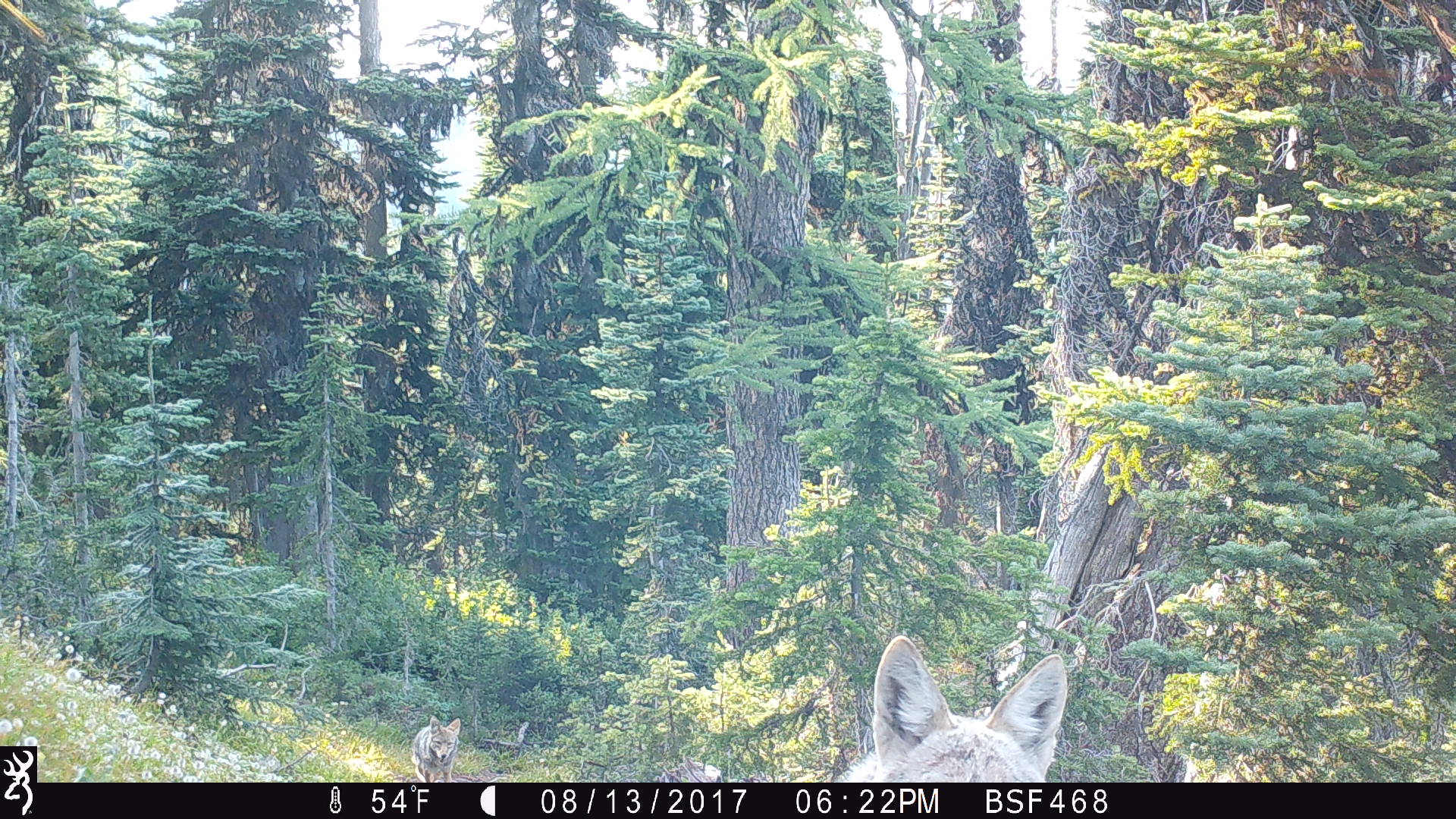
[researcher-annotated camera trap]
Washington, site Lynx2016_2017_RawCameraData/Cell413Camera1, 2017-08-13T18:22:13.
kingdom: Animalia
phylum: Chordata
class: Mammalia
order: Carnivora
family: Canidae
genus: Canis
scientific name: Canis latrans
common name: coyote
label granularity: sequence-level